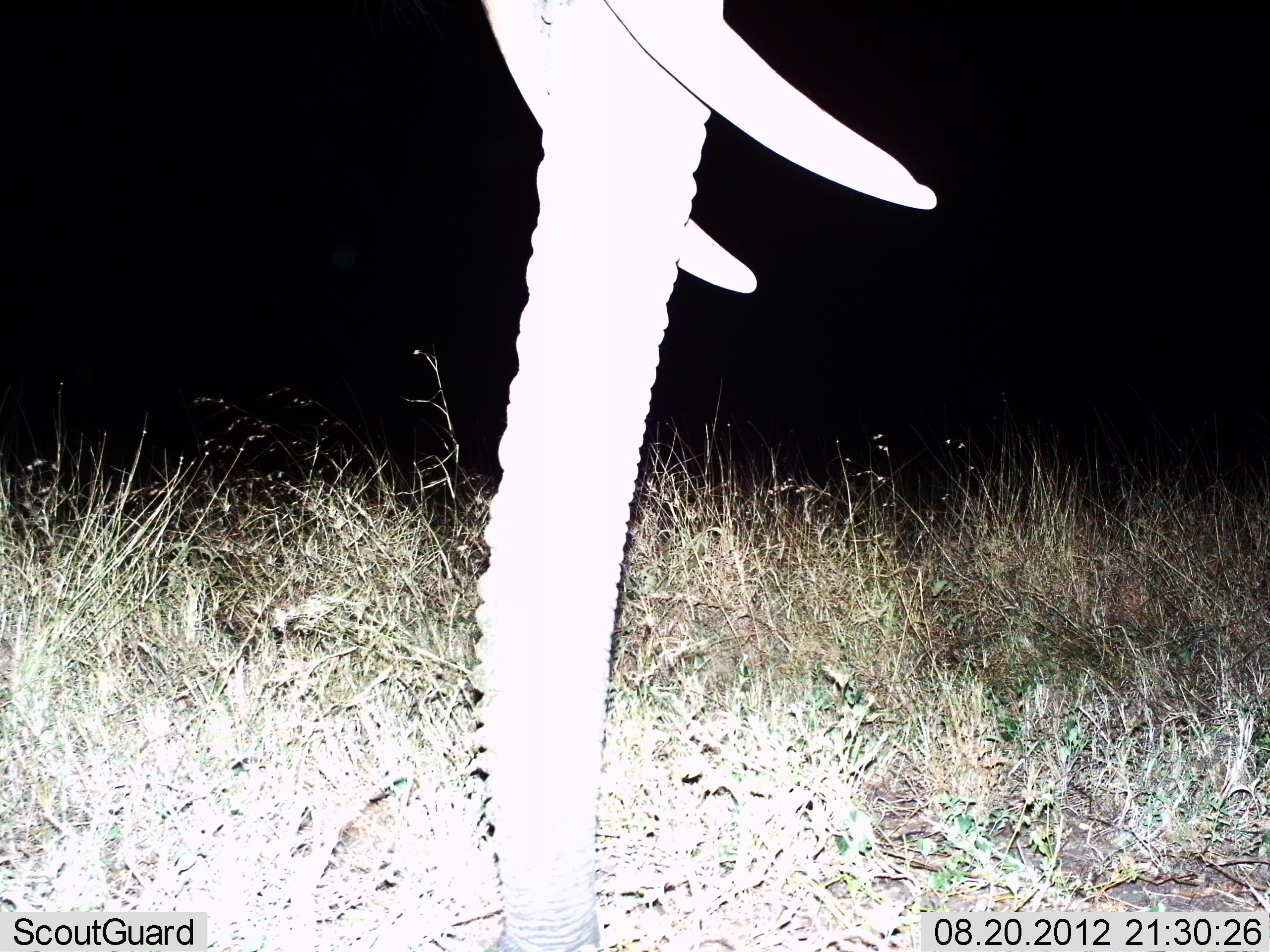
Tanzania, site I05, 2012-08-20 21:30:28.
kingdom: Animalia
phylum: Chordata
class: Mammalia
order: Proboscidea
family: Elephantidae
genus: Loxodonta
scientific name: Loxodonta africana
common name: african bush elephant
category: elephant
Elephant (african bush elephant) (Loxodonta africana), count 1. Behavior (volunteer vote fractions): standing 90%, resting 10%, moving 0%, interacting 0%. Young present (vote fraction): 0%. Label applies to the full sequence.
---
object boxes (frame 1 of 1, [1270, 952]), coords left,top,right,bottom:
animal: 450,0,931,952